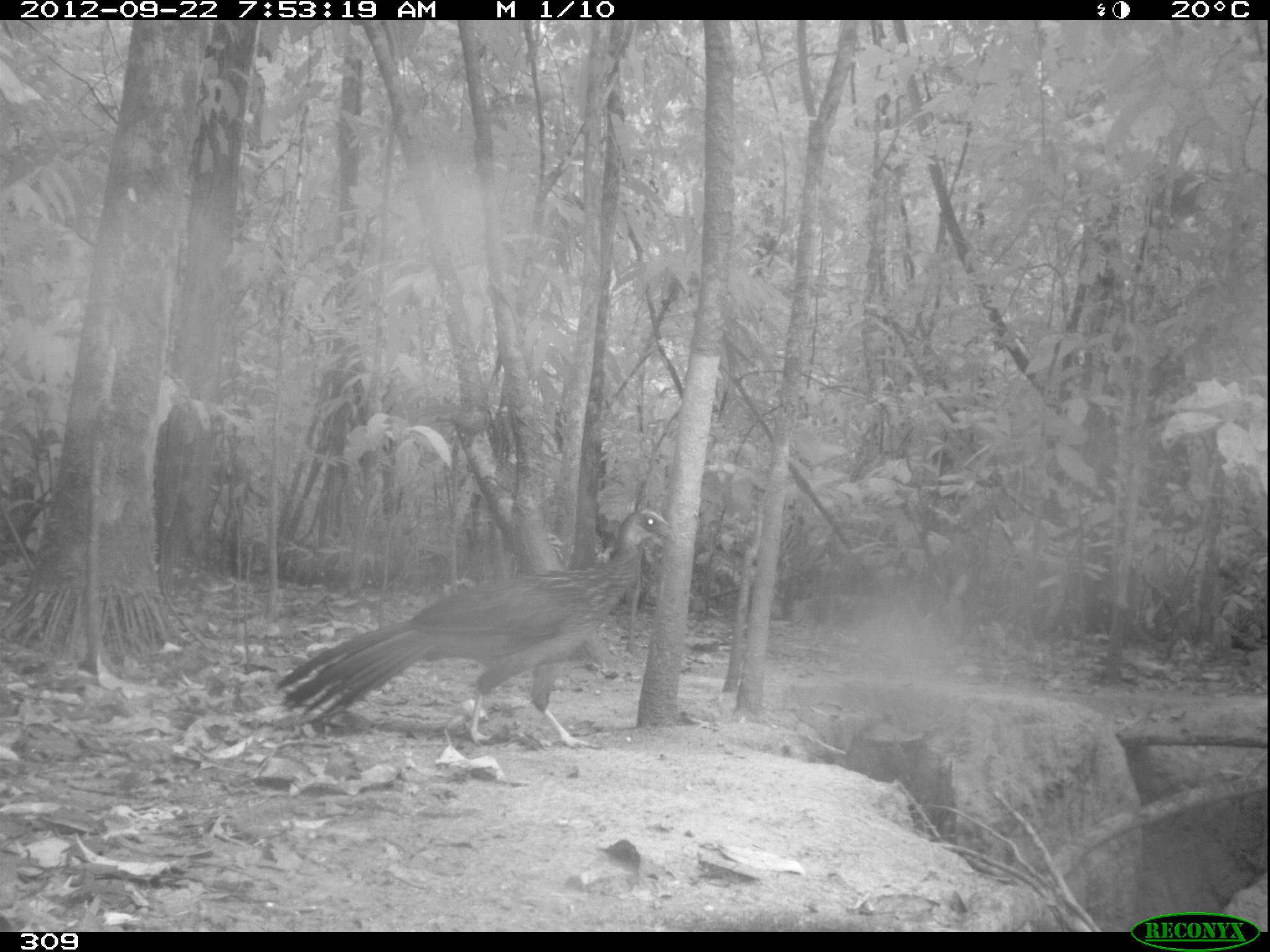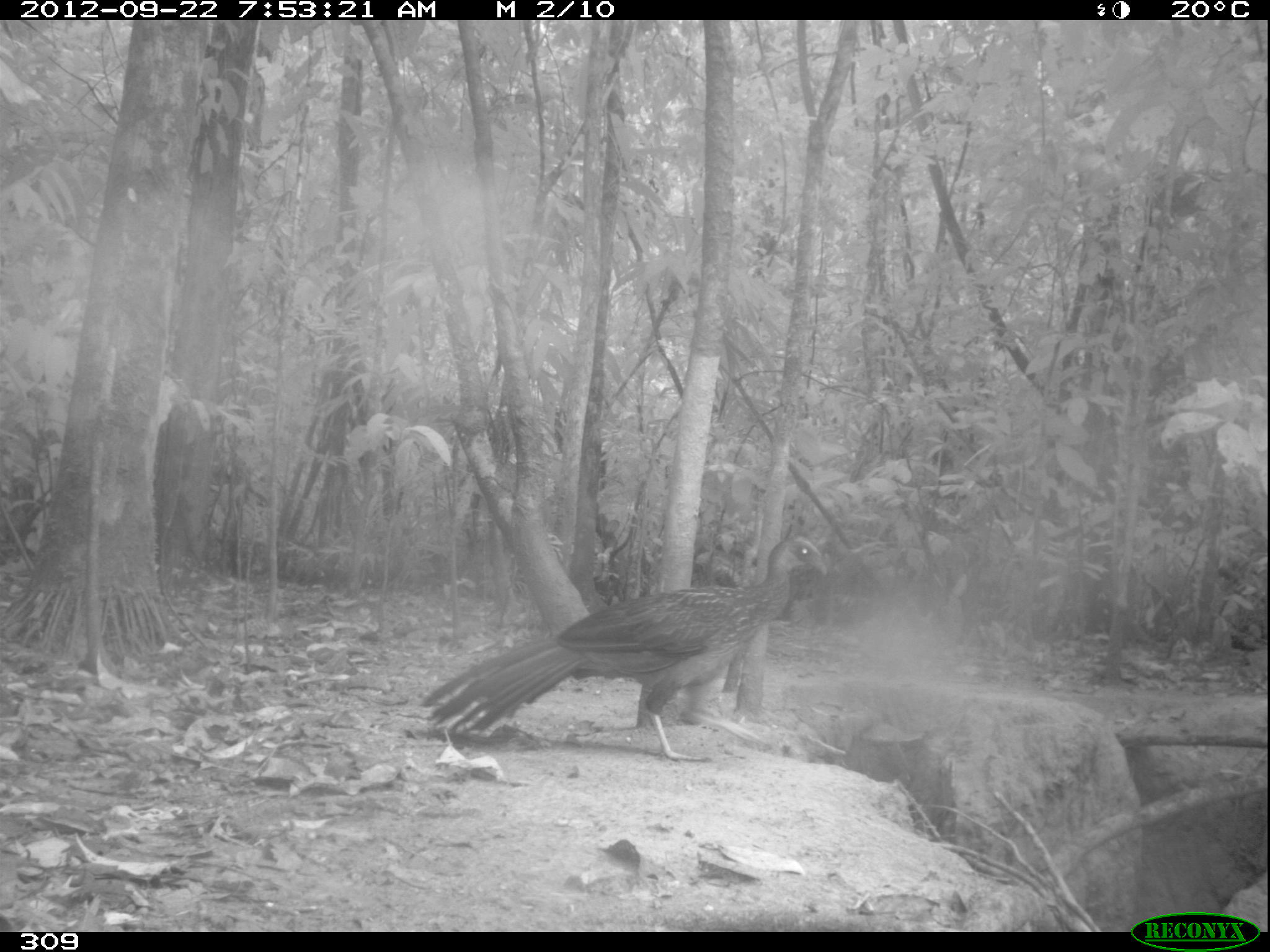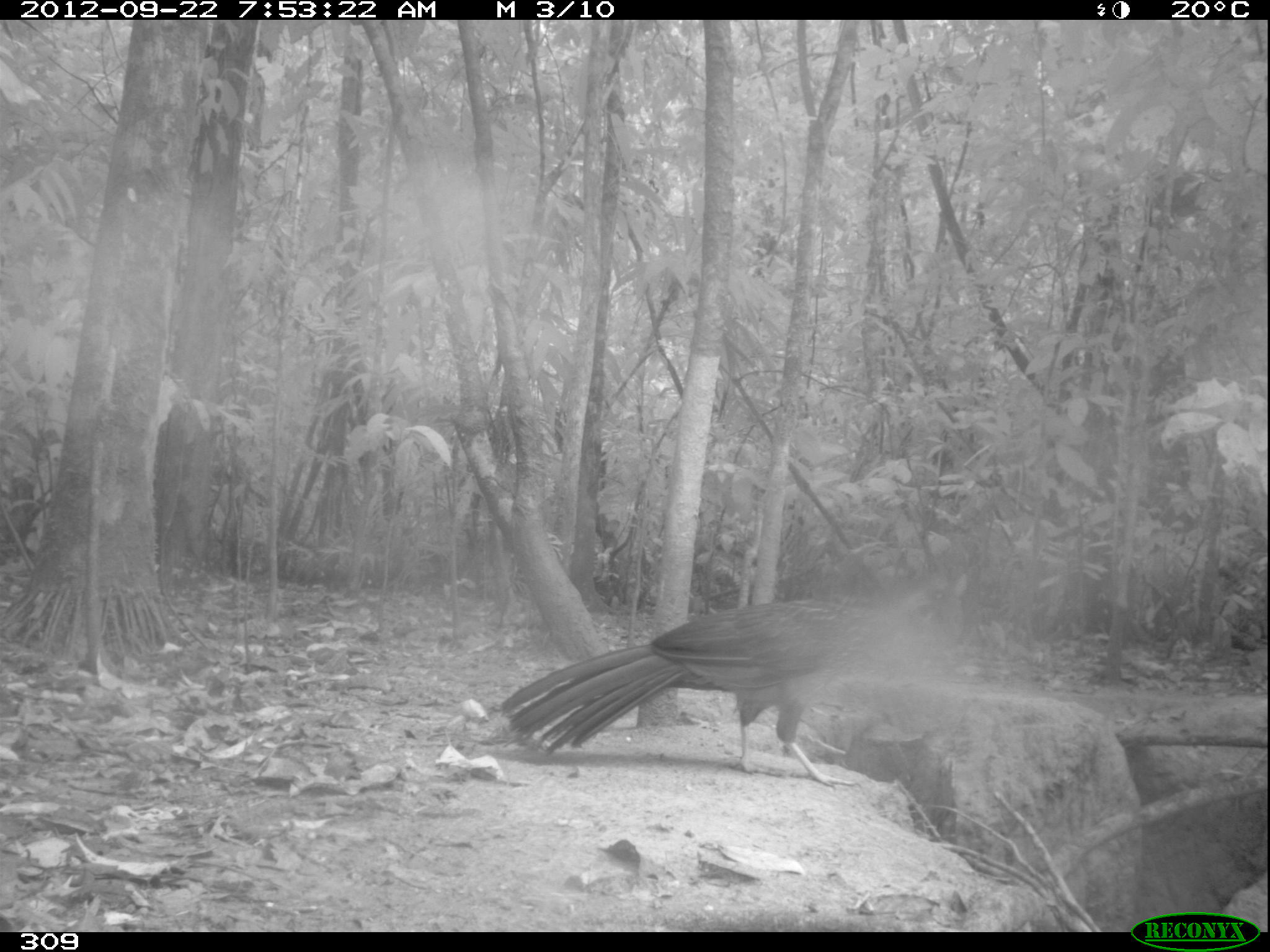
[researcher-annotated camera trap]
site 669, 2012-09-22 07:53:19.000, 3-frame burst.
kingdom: Animalia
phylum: Chordata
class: Aves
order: Galliformes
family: Cracidae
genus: Penelope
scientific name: Penelope jacquacu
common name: spix's guan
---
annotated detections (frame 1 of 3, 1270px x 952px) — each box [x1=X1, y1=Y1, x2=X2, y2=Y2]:
penelope jacquacu: [x1=268, y1=502, x2=680, y2=748]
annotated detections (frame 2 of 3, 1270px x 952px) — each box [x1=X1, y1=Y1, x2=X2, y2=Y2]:
penelope jacquacu: [x1=419, y1=535, x2=827, y2=761]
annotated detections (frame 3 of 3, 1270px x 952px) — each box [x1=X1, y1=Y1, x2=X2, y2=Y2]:
penelope jacquacu: [x1=500, y1=582, x2=961, y2=788]